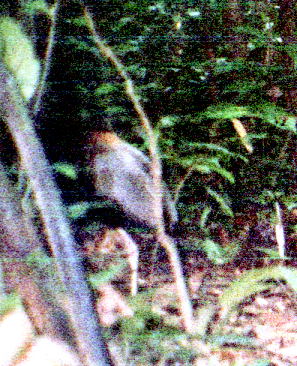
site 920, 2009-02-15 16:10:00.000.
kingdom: Animalia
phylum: Chordata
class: Aves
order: Gruiformes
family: Psophiidae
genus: Psophia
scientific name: Psophia crepitans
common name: gray-winged trumpeter